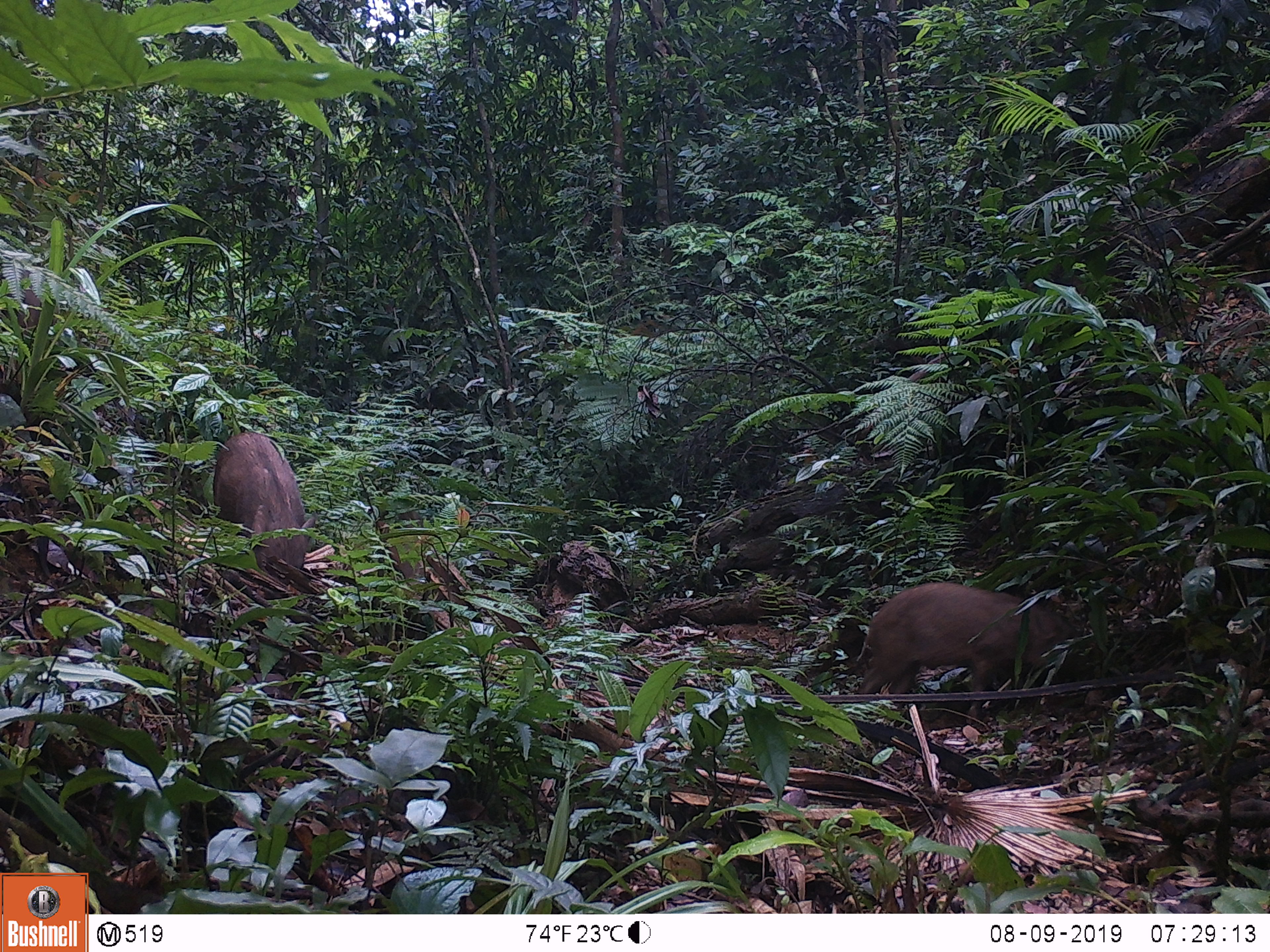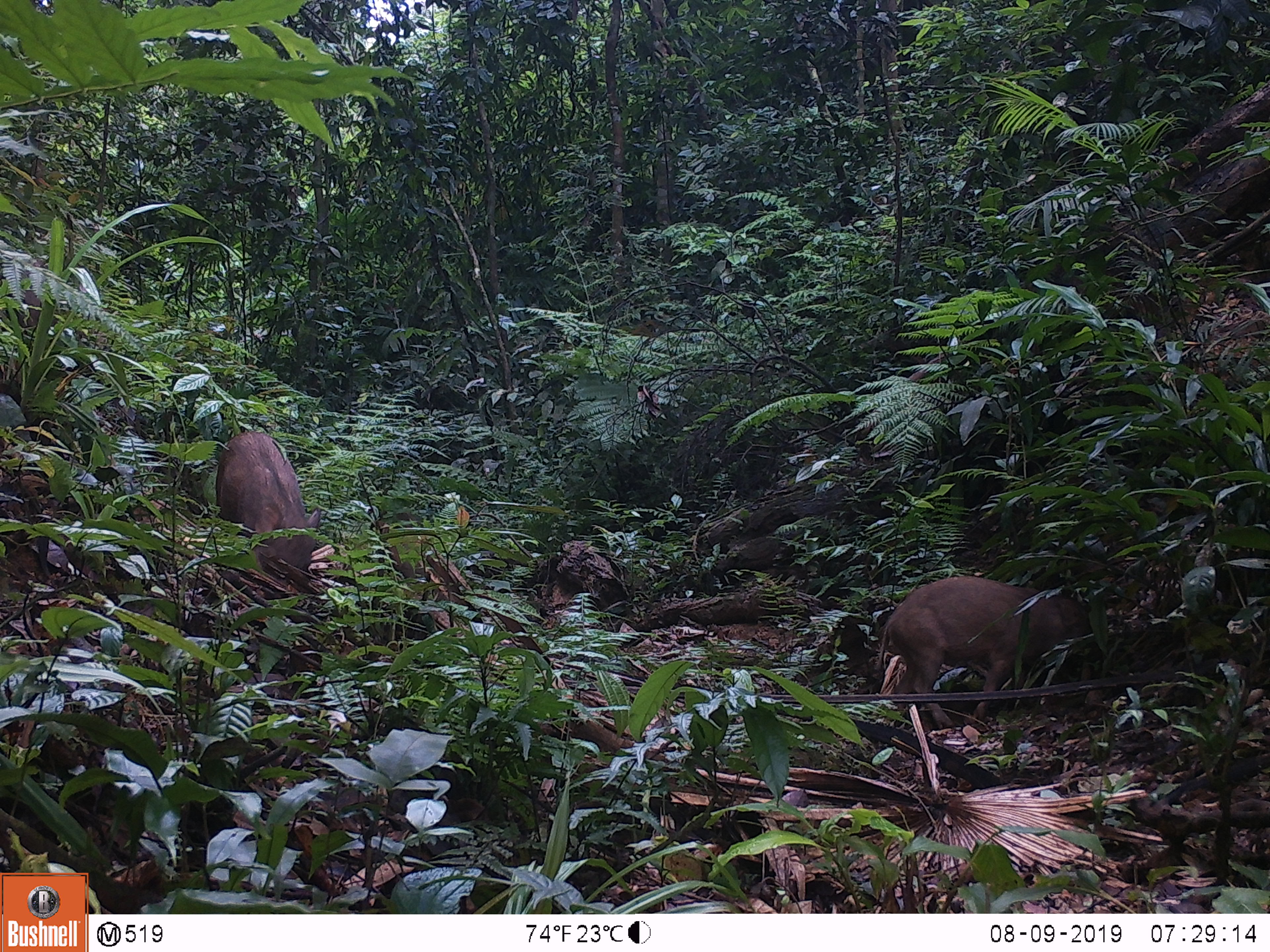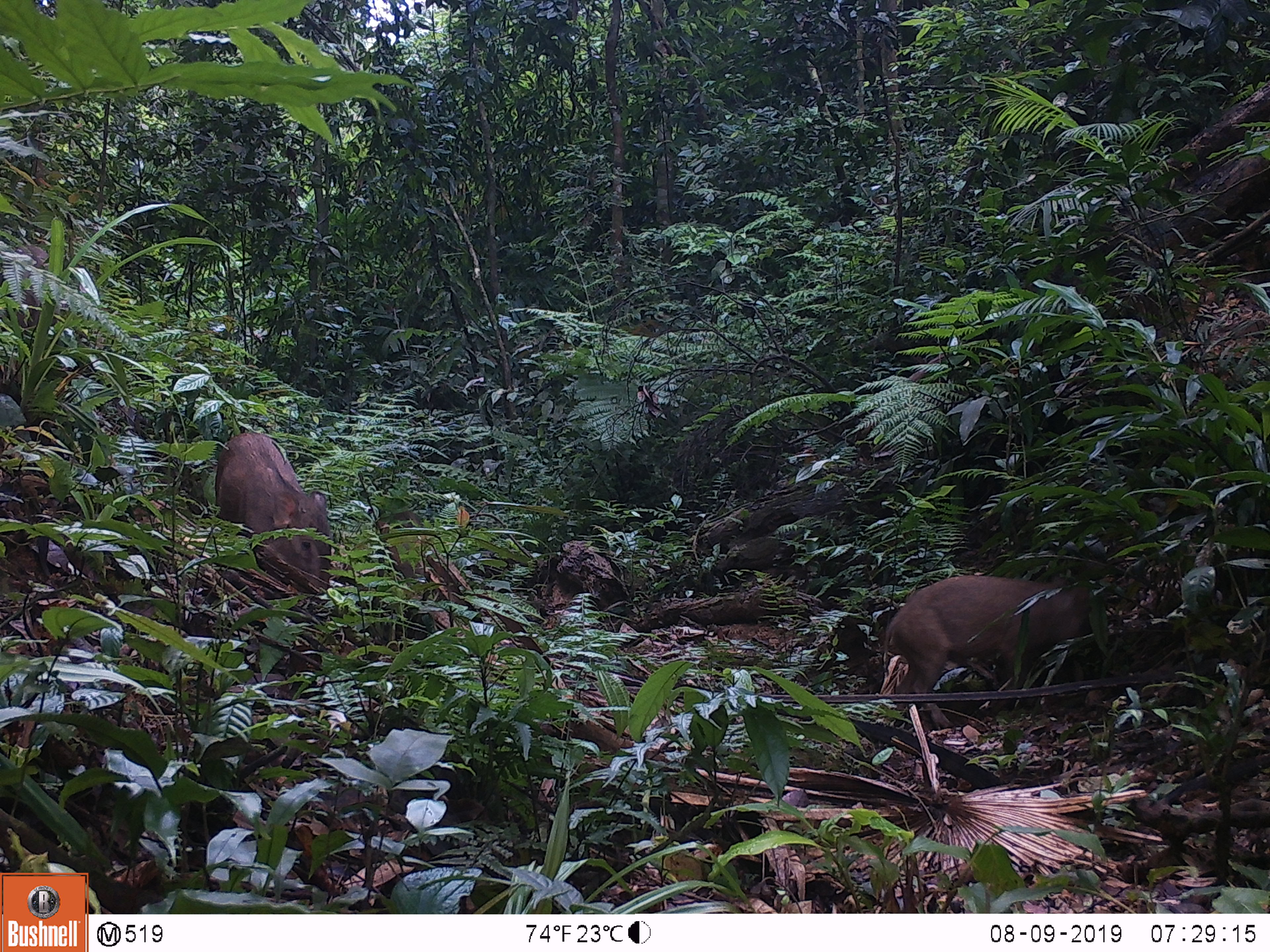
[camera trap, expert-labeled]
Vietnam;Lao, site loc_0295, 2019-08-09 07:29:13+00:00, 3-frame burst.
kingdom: Animalia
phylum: Chordata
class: Mammalia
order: Artiodactyla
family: Suidae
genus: Sus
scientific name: Sus scrofa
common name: eurasian wild pig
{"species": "eurasian wild pig (Sus scrofa)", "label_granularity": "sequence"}